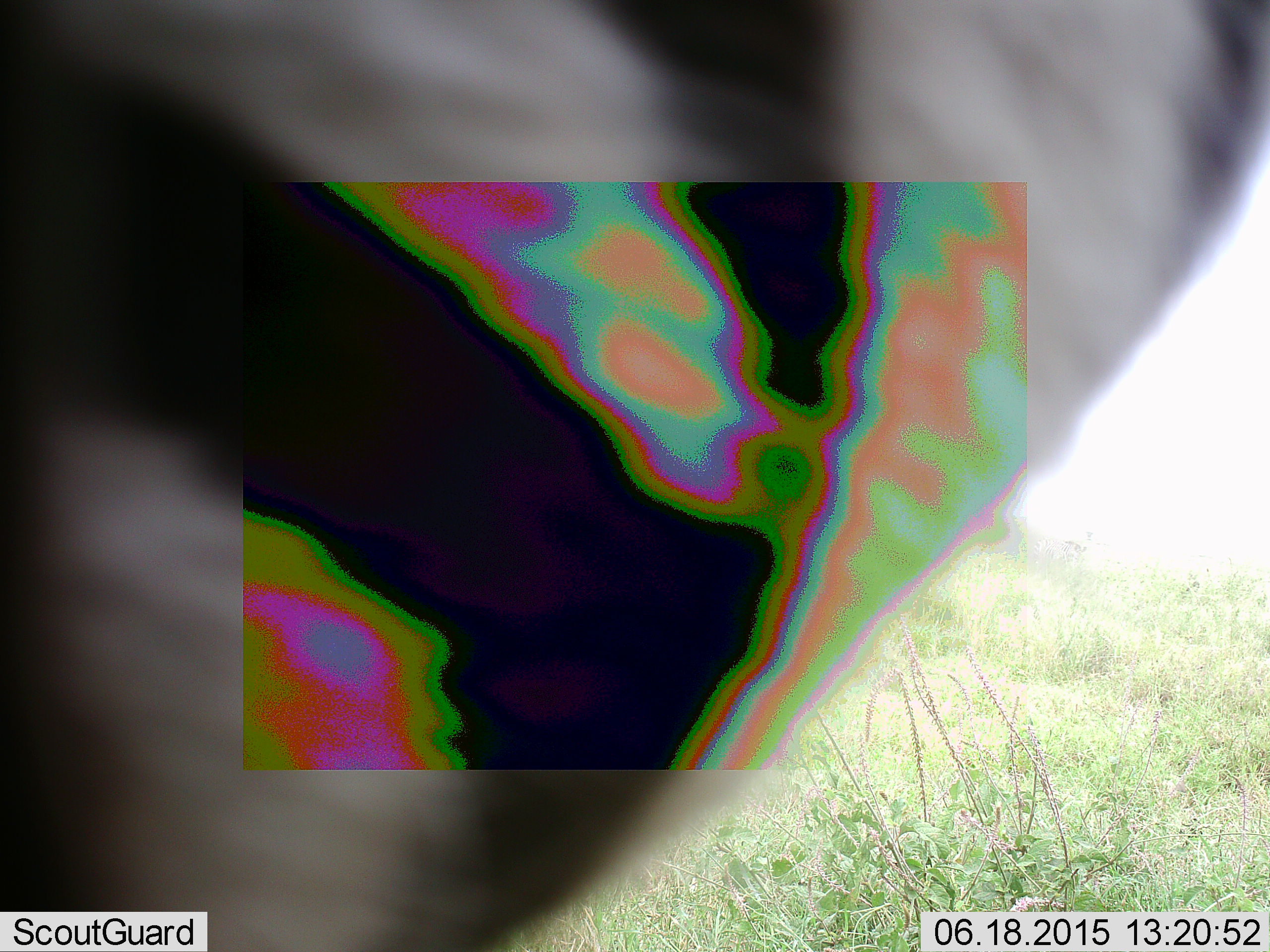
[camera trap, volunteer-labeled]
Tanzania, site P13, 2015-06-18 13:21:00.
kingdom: Animalia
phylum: Chordata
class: Mammalia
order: Perissodactyla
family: Equidae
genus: Equus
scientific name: Equus quagga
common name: plains zebra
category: zebra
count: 1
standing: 60%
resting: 0%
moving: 40%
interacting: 0%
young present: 0%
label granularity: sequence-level